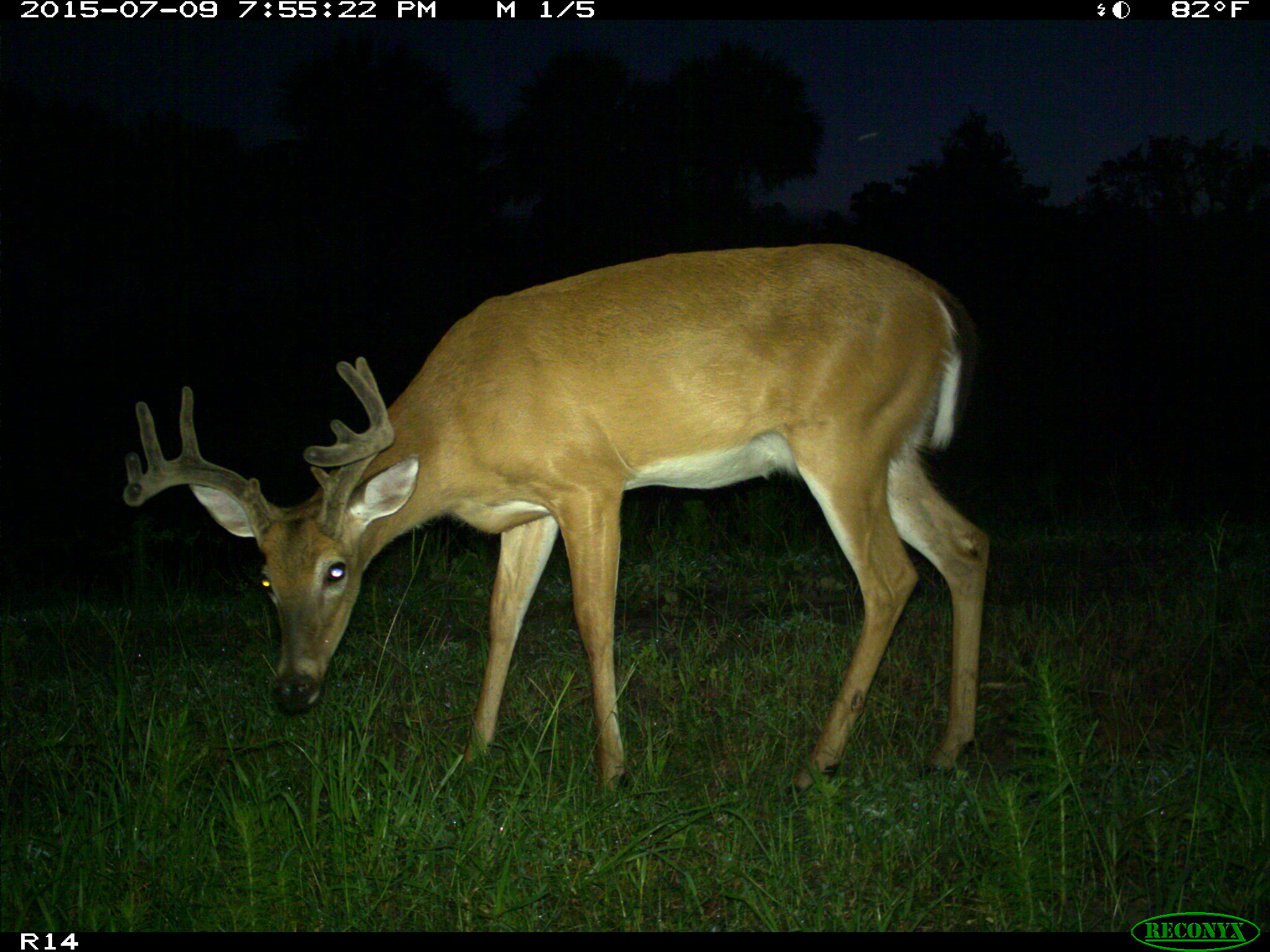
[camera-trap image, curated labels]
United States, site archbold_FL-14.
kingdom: Animalia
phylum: Chordata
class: Mammalia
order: Artiodactyla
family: Cervidae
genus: Odocoileus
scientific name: Odocoileus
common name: deer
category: unidentified deer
Unidentified deer (deer) (Odocoileus).